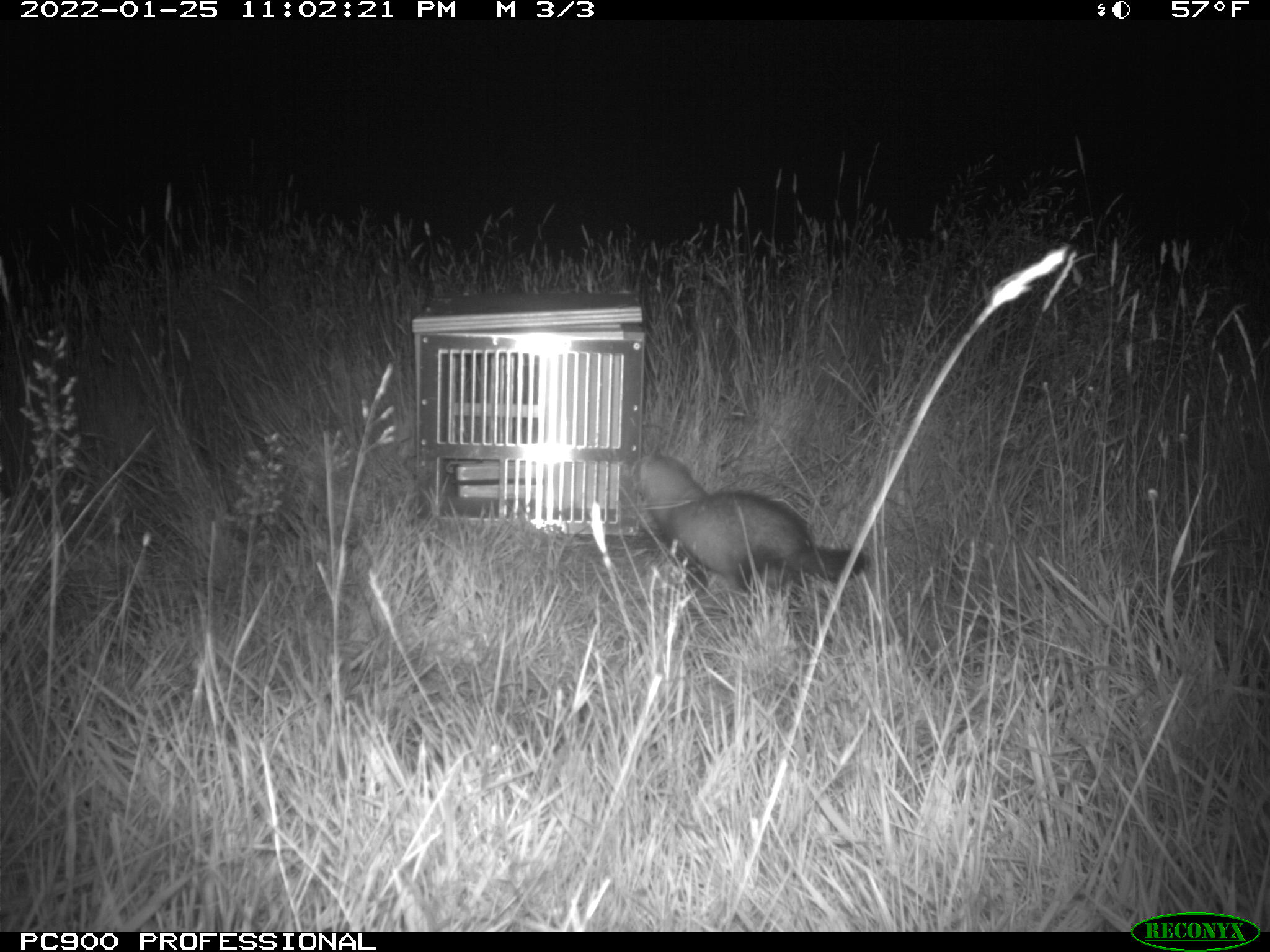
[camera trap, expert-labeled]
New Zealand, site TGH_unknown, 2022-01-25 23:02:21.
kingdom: Animalia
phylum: Chordata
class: Mammalia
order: Carnivora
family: Mustelidae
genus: Mustela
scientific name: Mustela furo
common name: ferret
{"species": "ferret (Mustela furo)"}